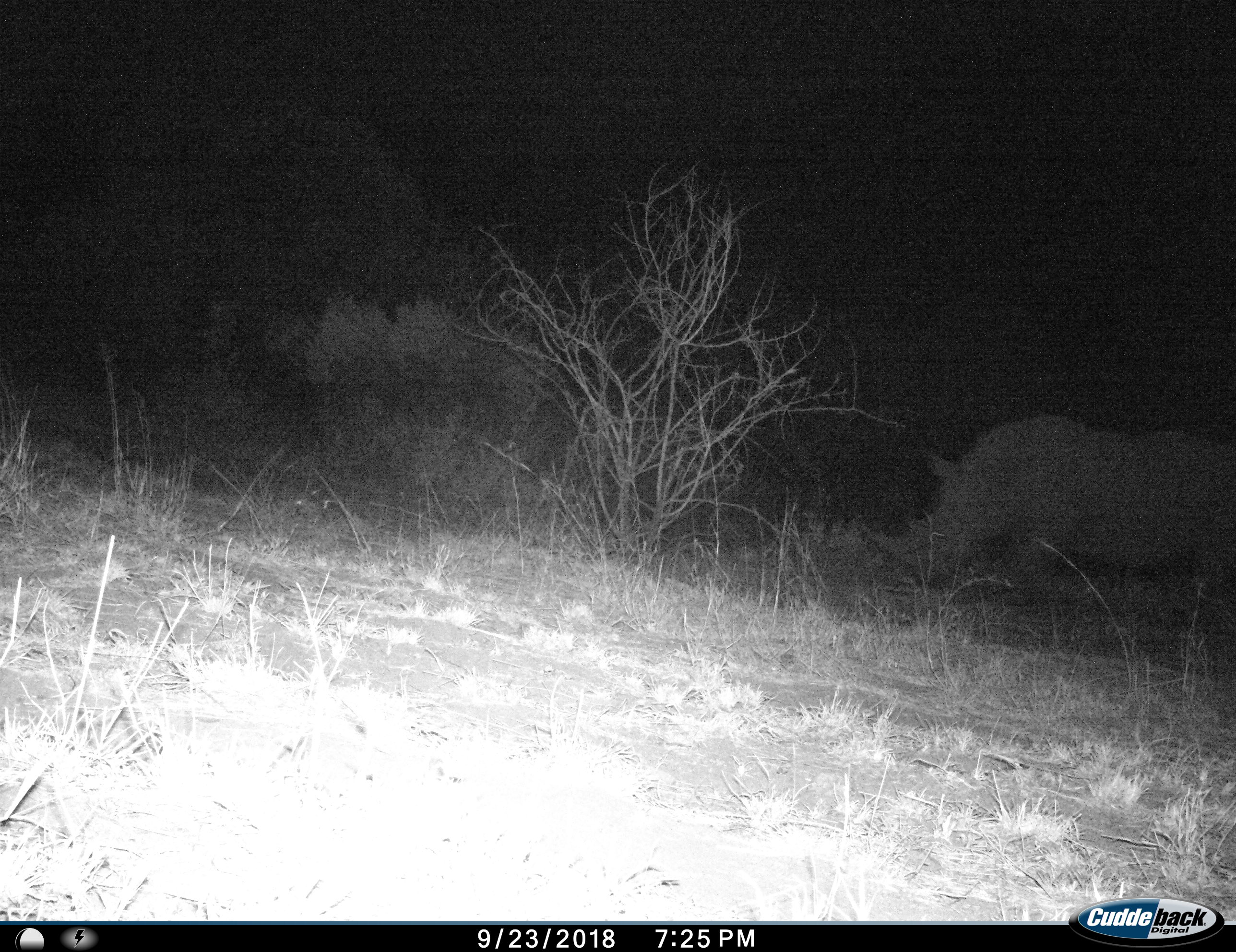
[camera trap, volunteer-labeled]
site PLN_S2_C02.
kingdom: Animalia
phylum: Chordata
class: Mammalia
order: Perissodactyla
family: Rhinocerotidae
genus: Ceratotherium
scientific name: Ceratotherium simum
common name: white rhinoceros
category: rhinoceroswhite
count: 1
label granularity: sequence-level